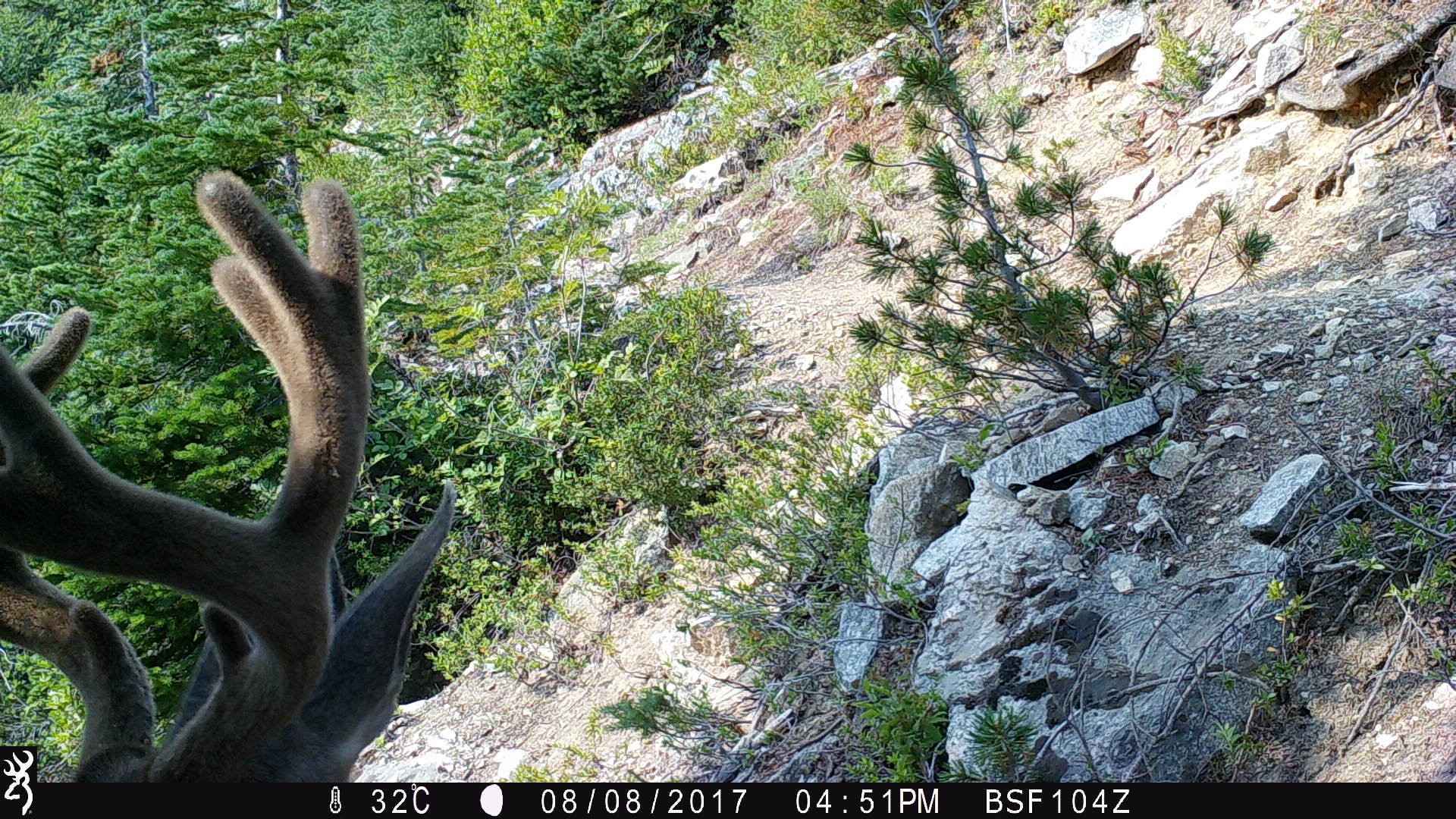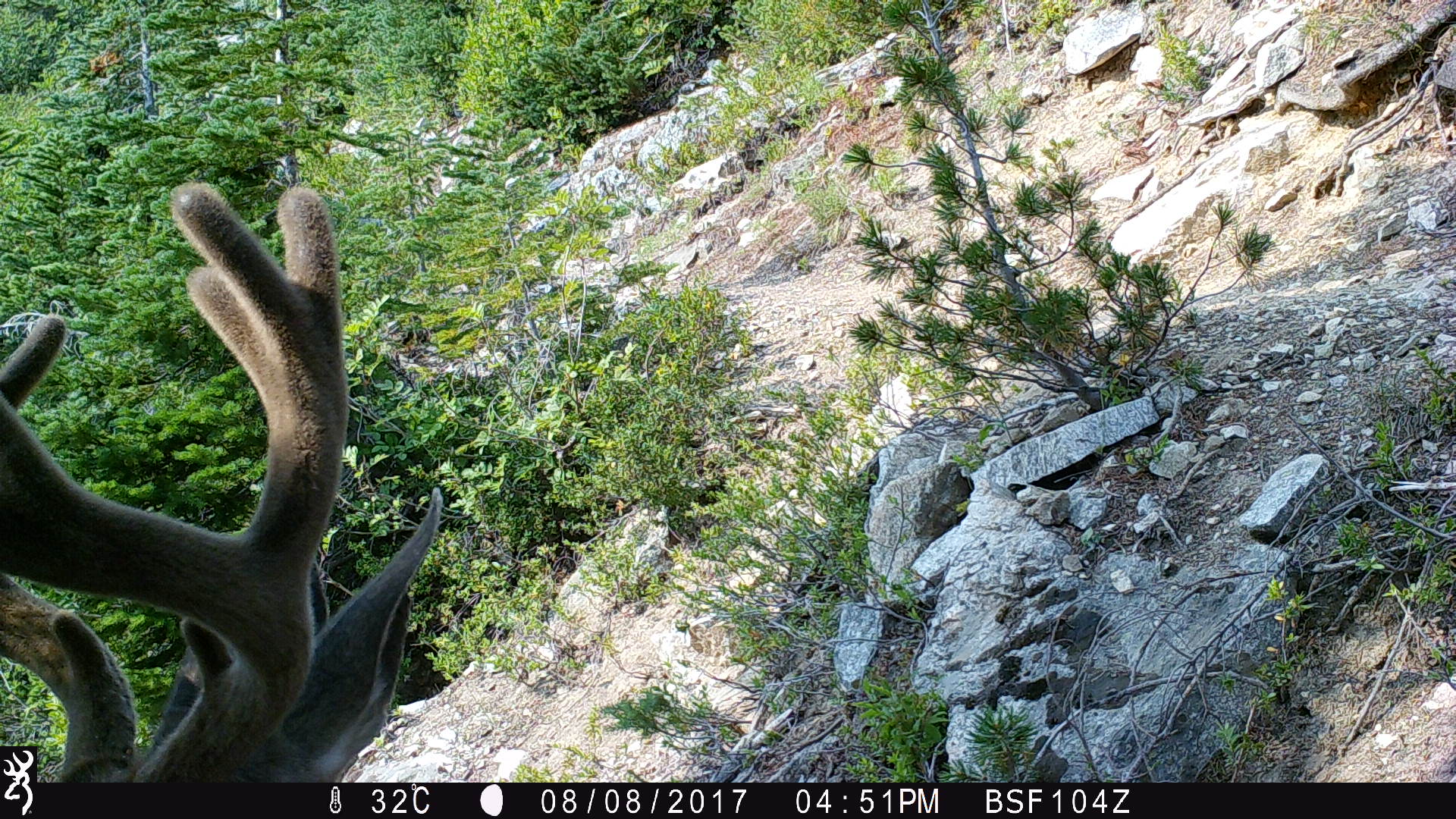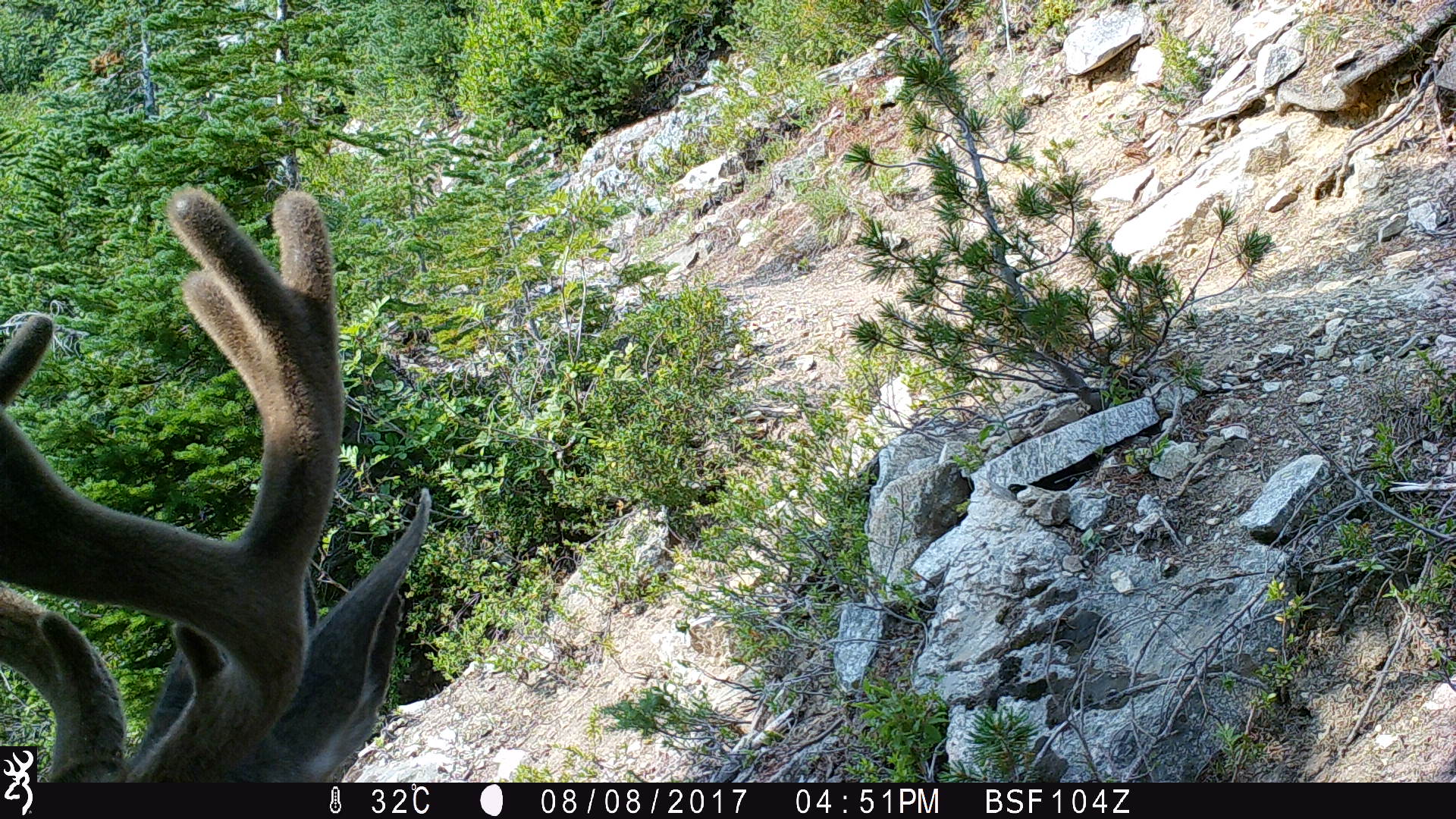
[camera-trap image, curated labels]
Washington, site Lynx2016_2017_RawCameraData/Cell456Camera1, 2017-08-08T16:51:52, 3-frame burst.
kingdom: Animalia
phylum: Chordata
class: Mammalia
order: Artiodactyla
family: Cervidae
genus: Odocoileus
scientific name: Odocoileus hemionus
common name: mule deer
Odocoileus hemionus (mule deer). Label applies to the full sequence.